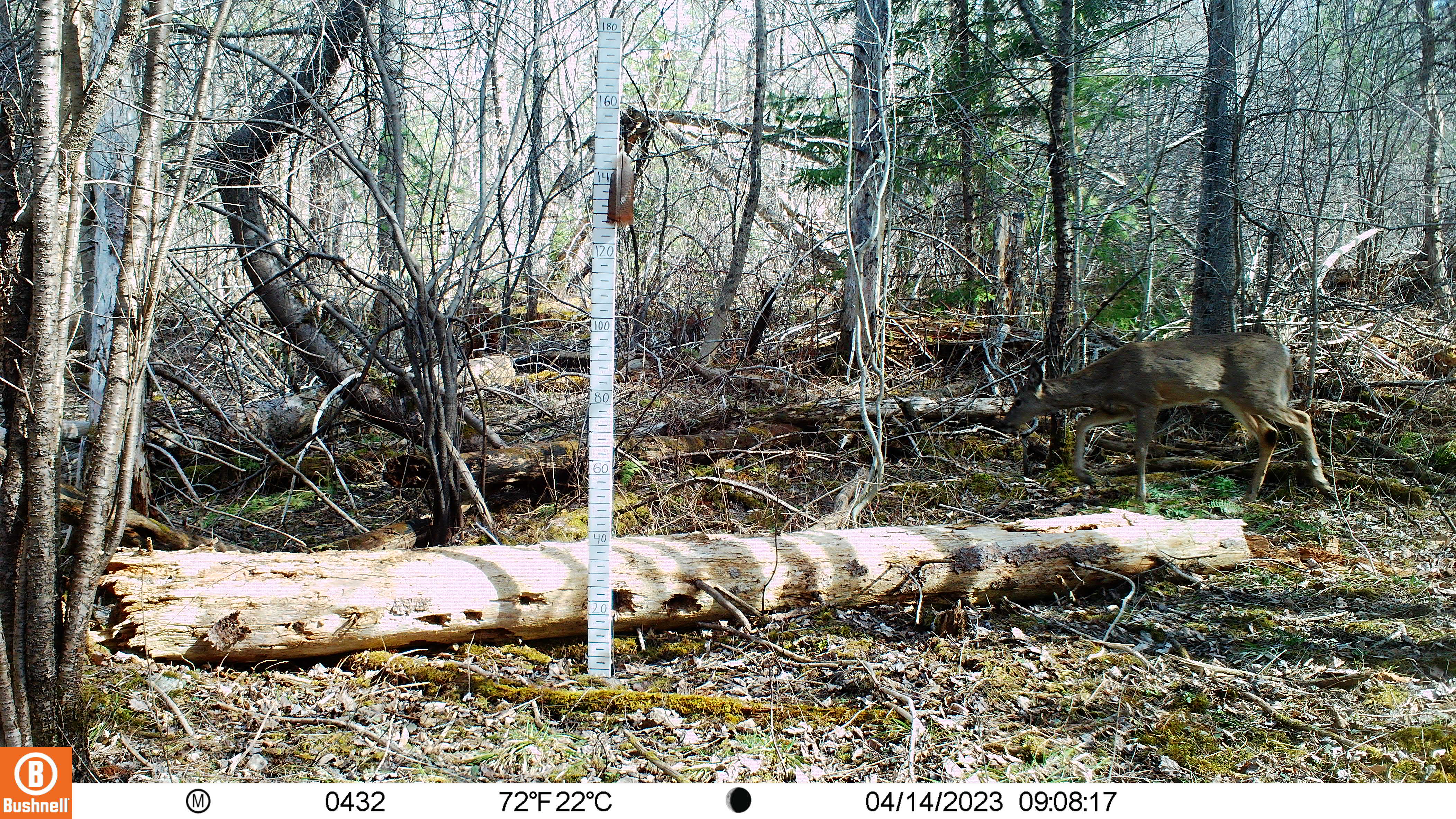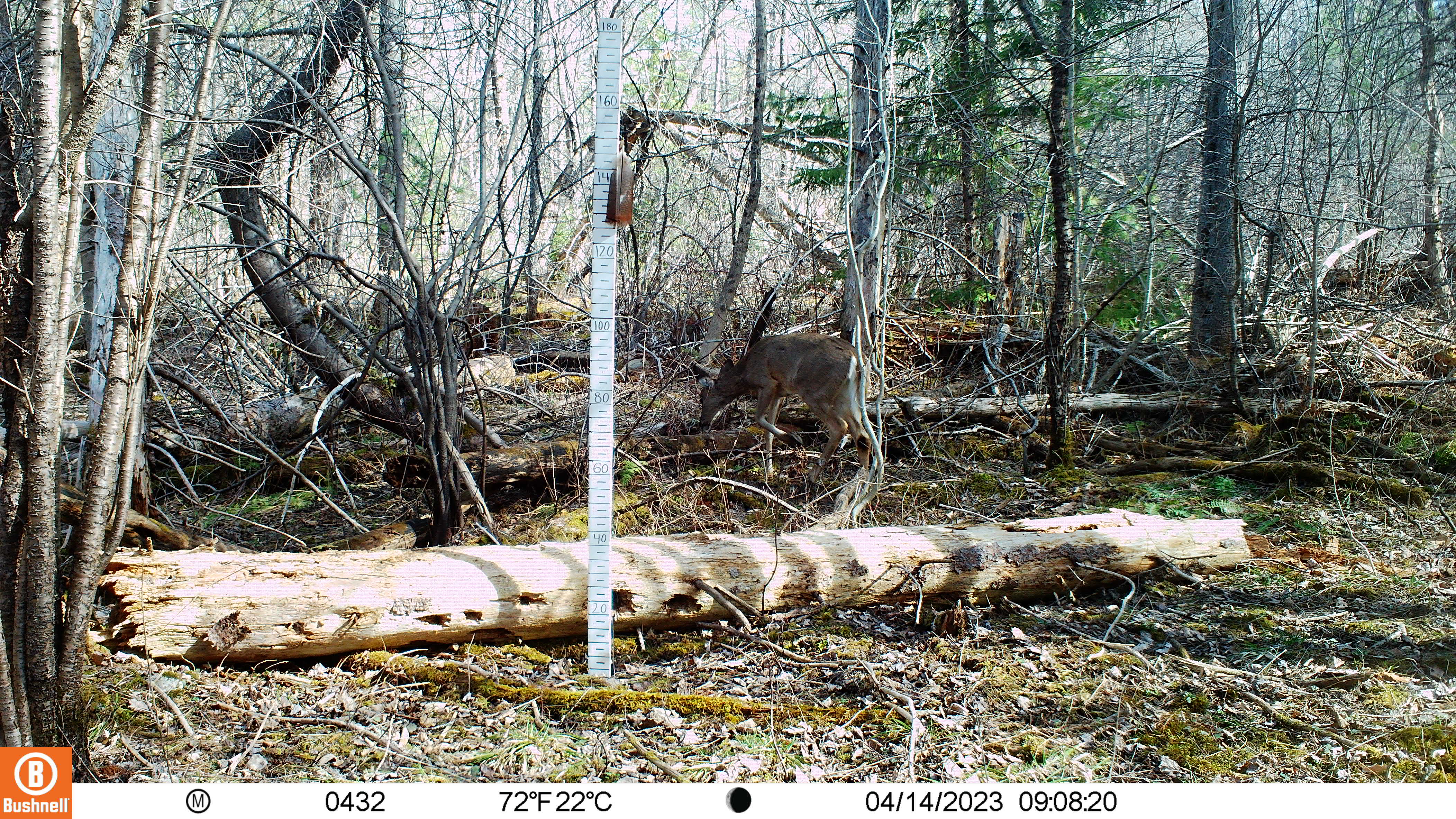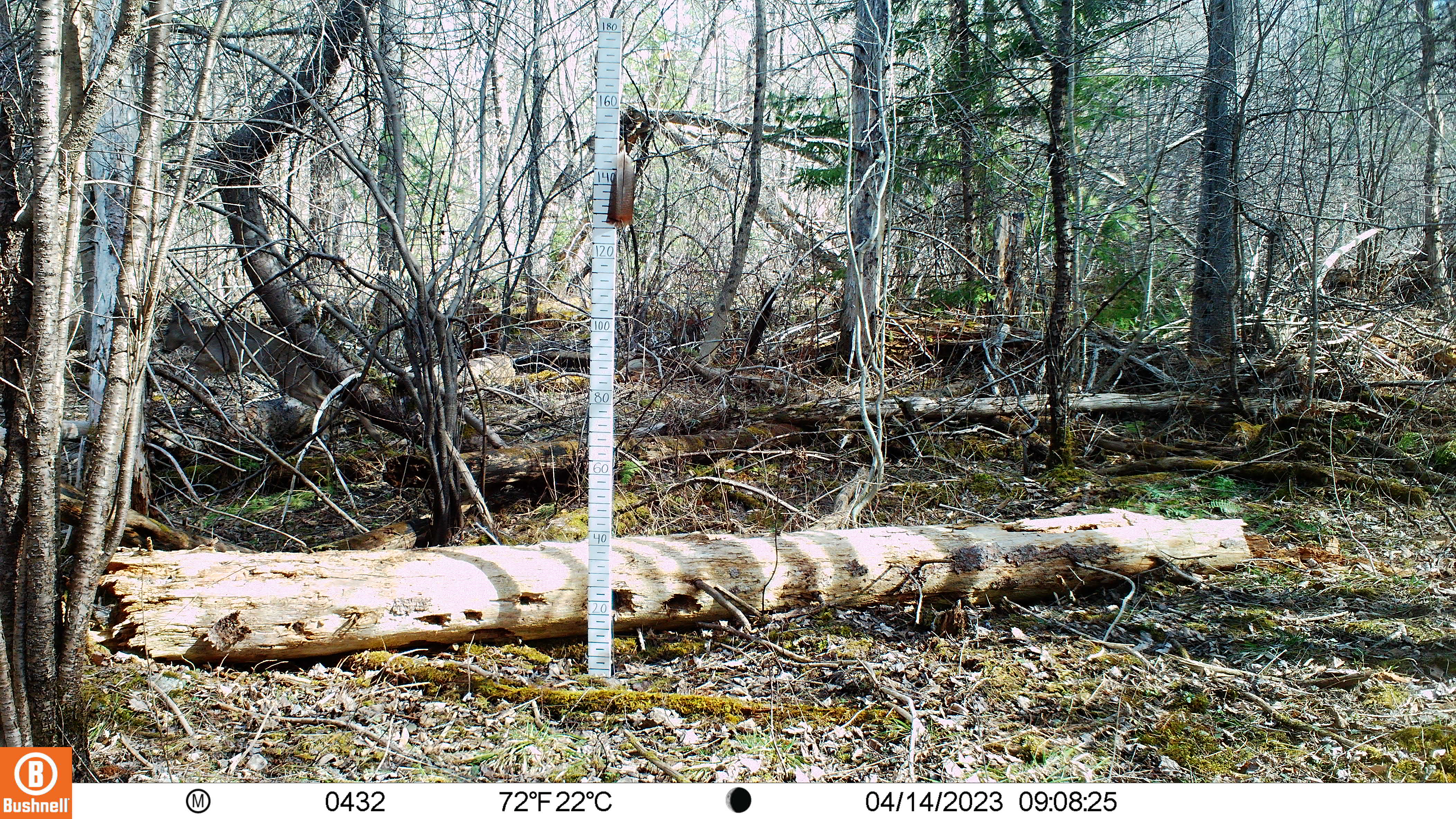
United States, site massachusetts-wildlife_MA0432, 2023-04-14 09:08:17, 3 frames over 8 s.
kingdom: Animalia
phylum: Chordata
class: Mammalia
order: Artiodactyla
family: Cervidae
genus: Odocoileus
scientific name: Odocoileus virginianus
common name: white-tailed deer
White-tailed deer (Odocoileus virginianus).